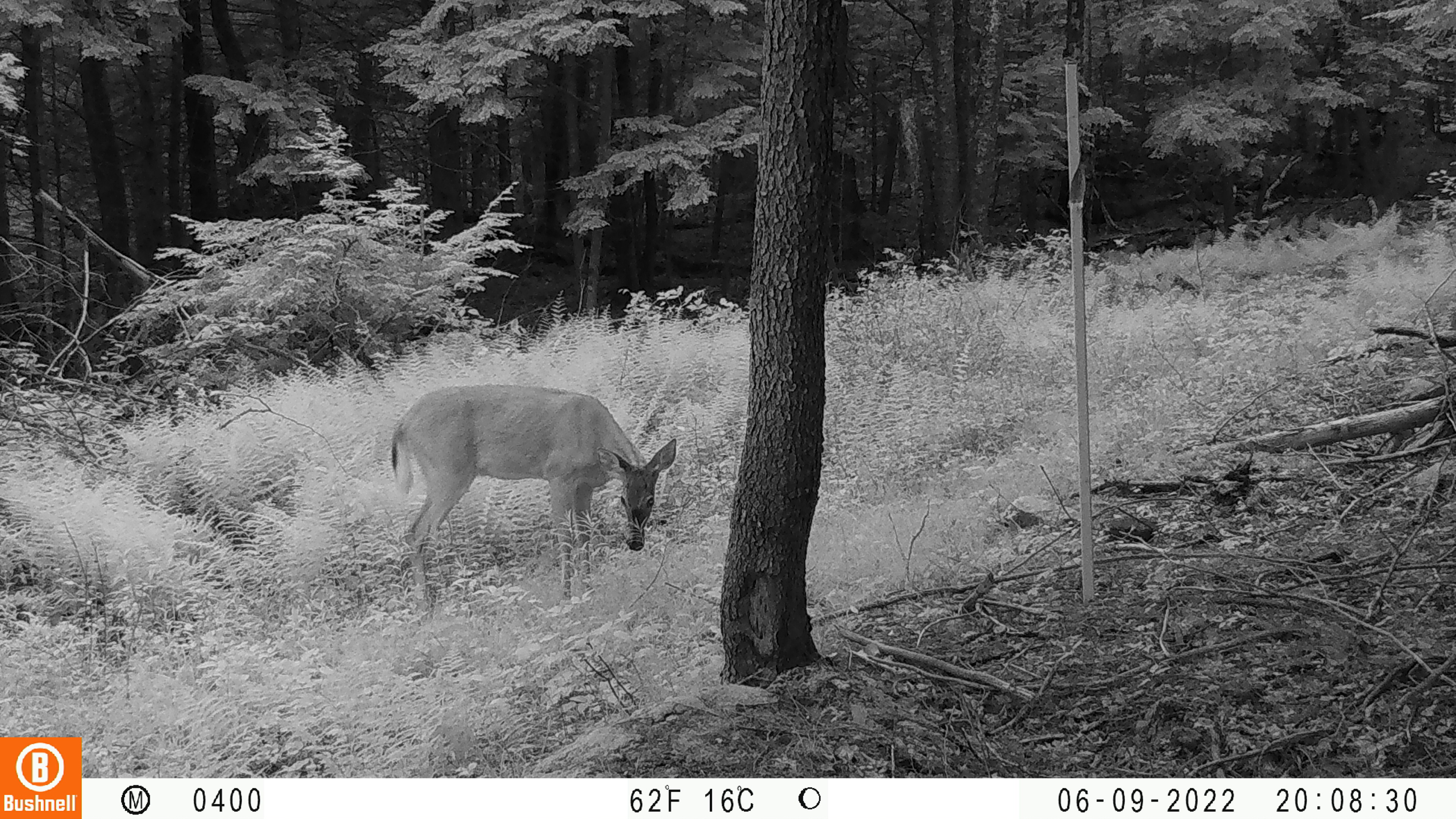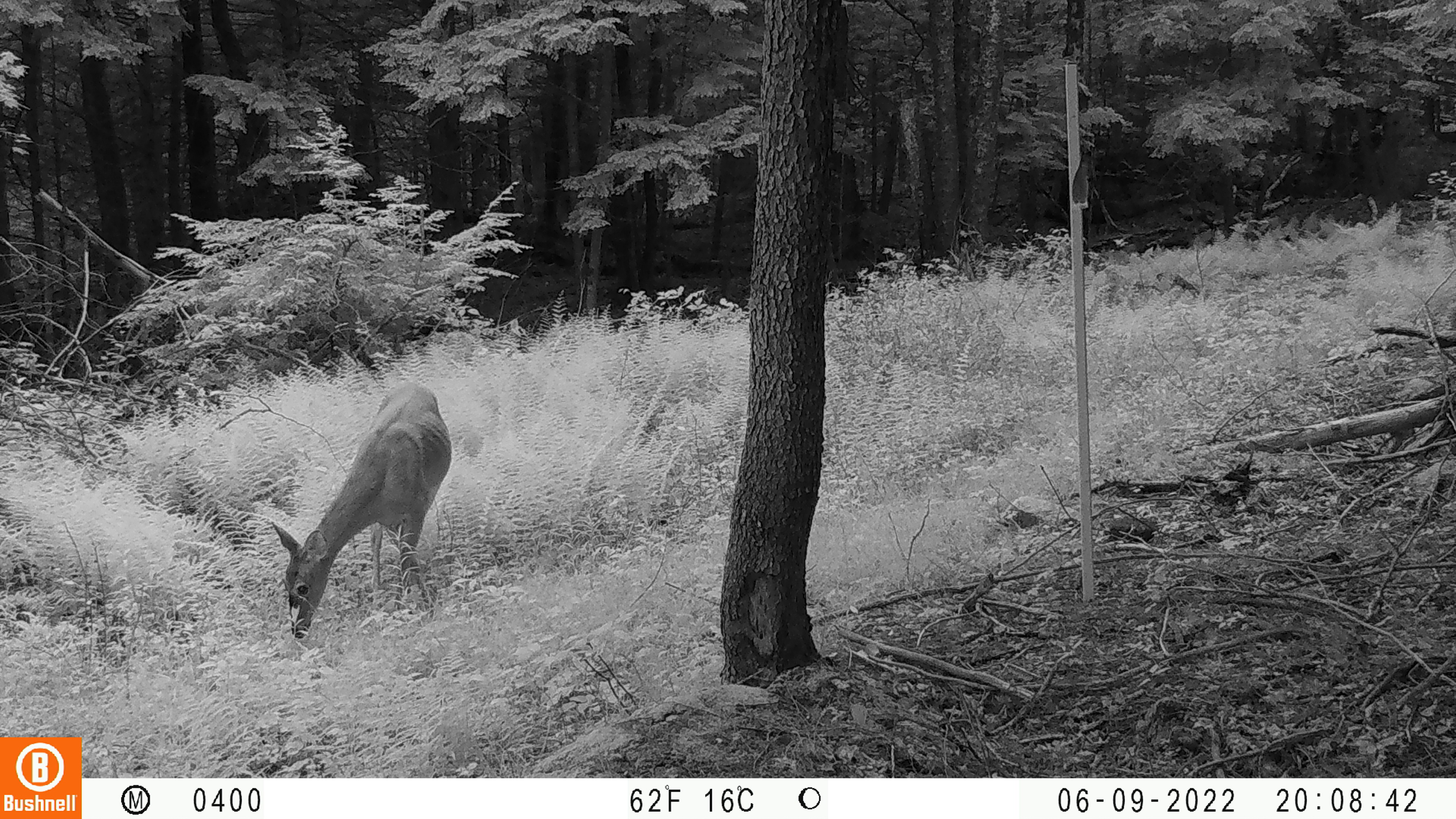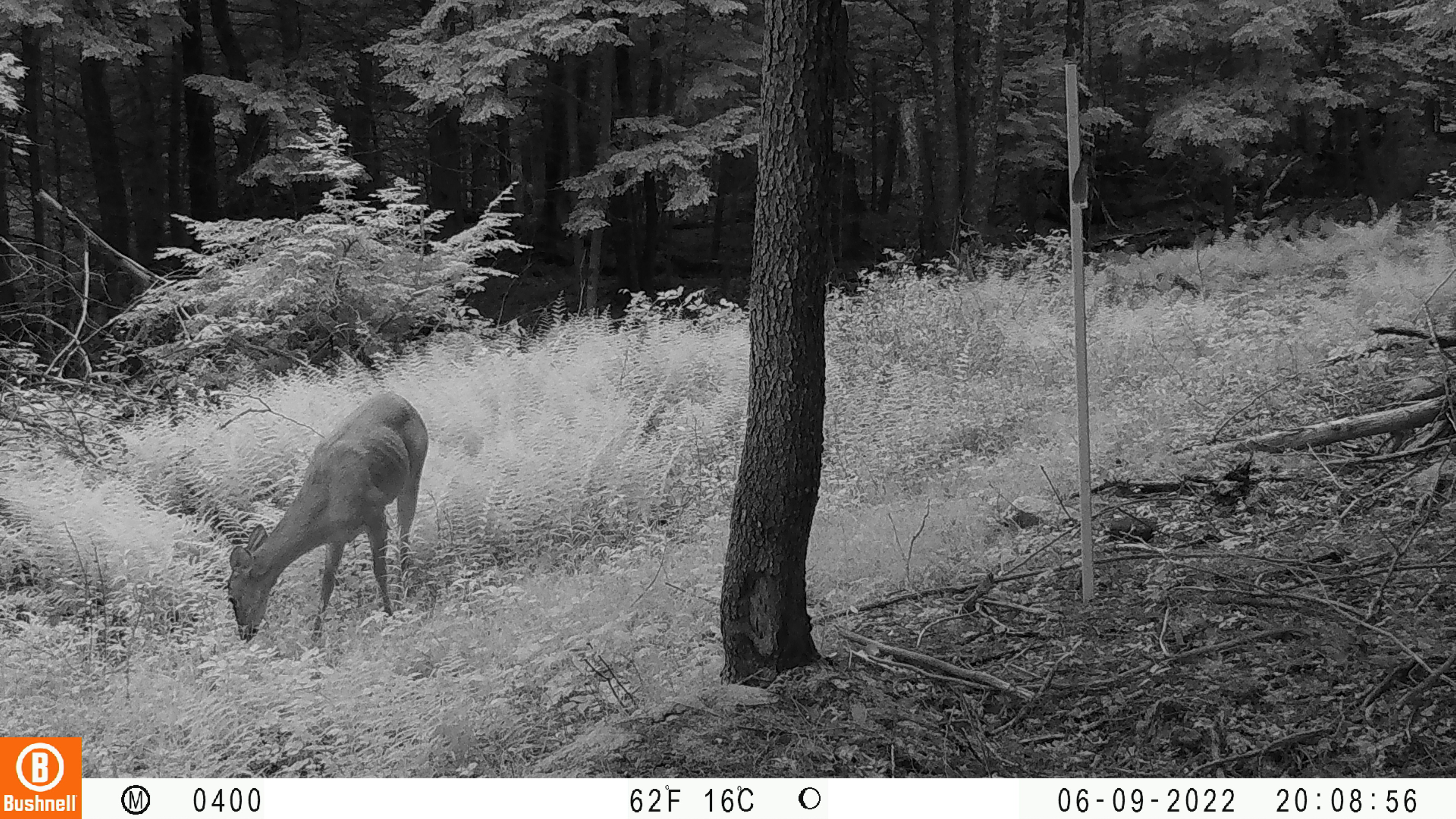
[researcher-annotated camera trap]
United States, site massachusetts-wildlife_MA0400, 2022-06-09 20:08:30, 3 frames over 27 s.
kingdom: Animalia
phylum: Chordata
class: Mammalia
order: Artiodactyla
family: Cervidae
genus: Odocoileus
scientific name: Odocoileus virginianus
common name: white-tailed deer